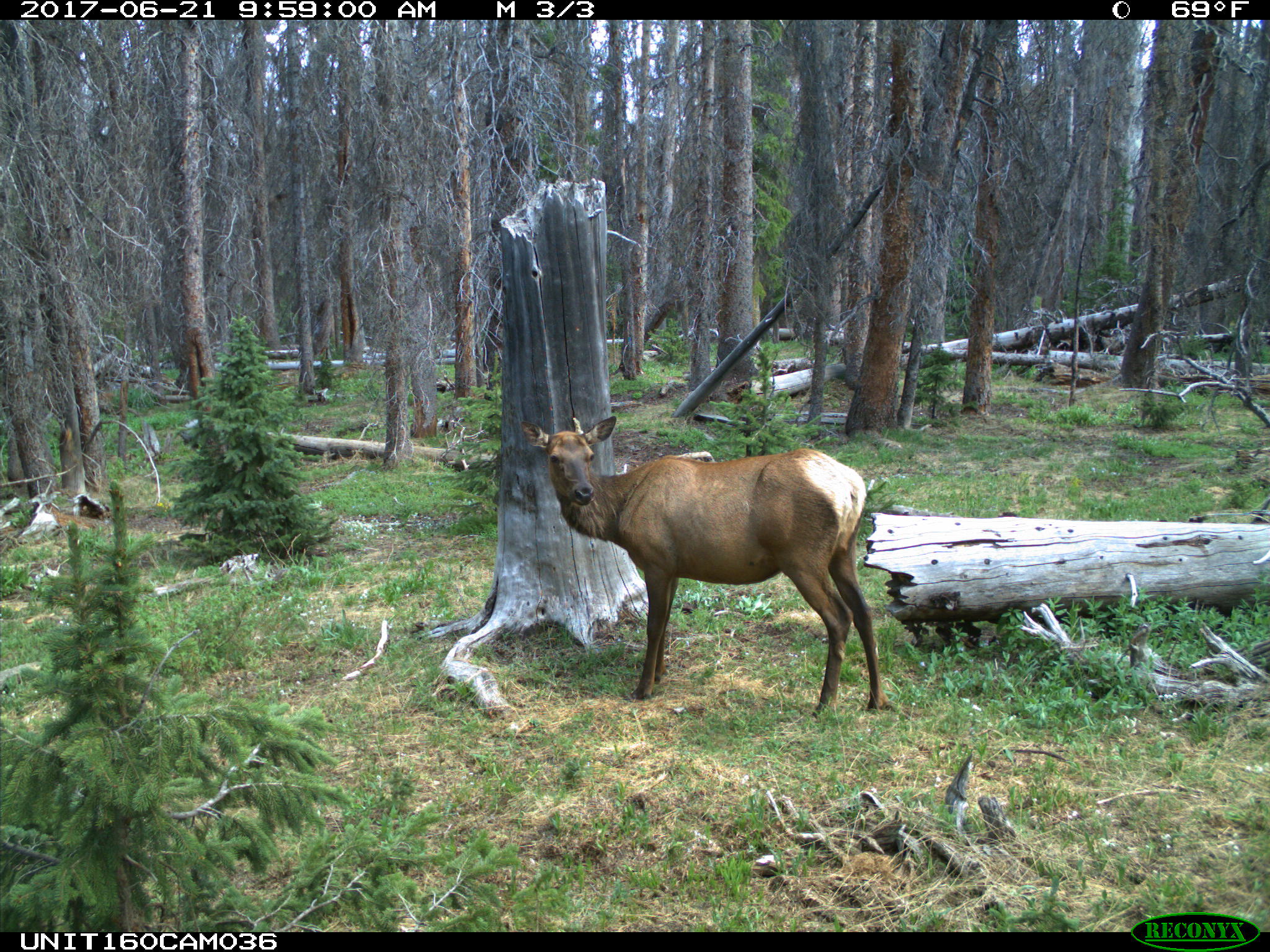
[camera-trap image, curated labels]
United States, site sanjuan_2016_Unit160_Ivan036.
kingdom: Animalia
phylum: Chordata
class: Mammalia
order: Artiodactyla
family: Cervidae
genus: Cervus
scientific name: Cervus elaphus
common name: red deer